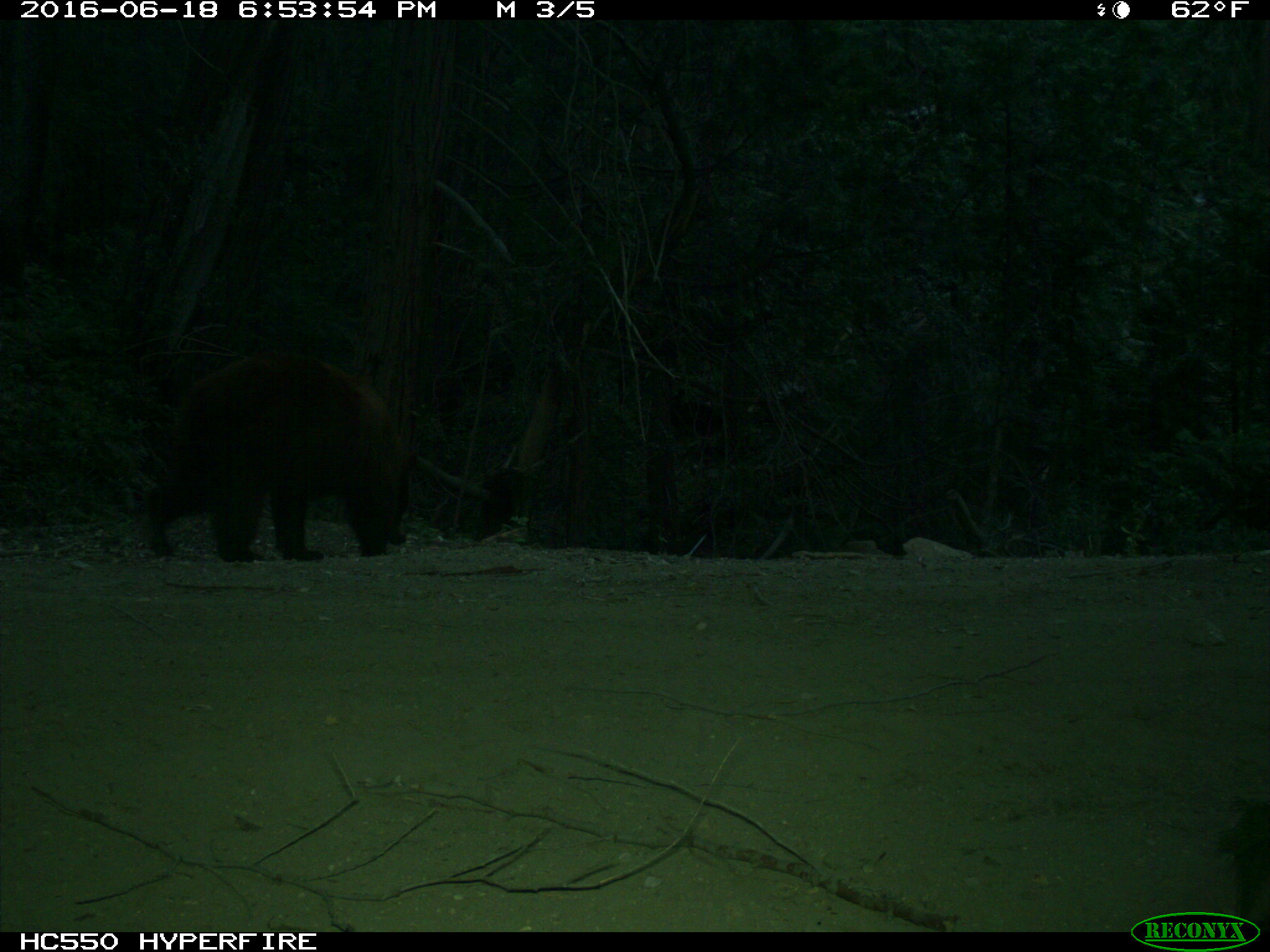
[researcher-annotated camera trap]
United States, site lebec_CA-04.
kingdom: Animalia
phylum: Chordata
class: Mammalia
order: Carnivora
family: Ursidae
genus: Ursus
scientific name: Ursus americanus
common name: american black bear